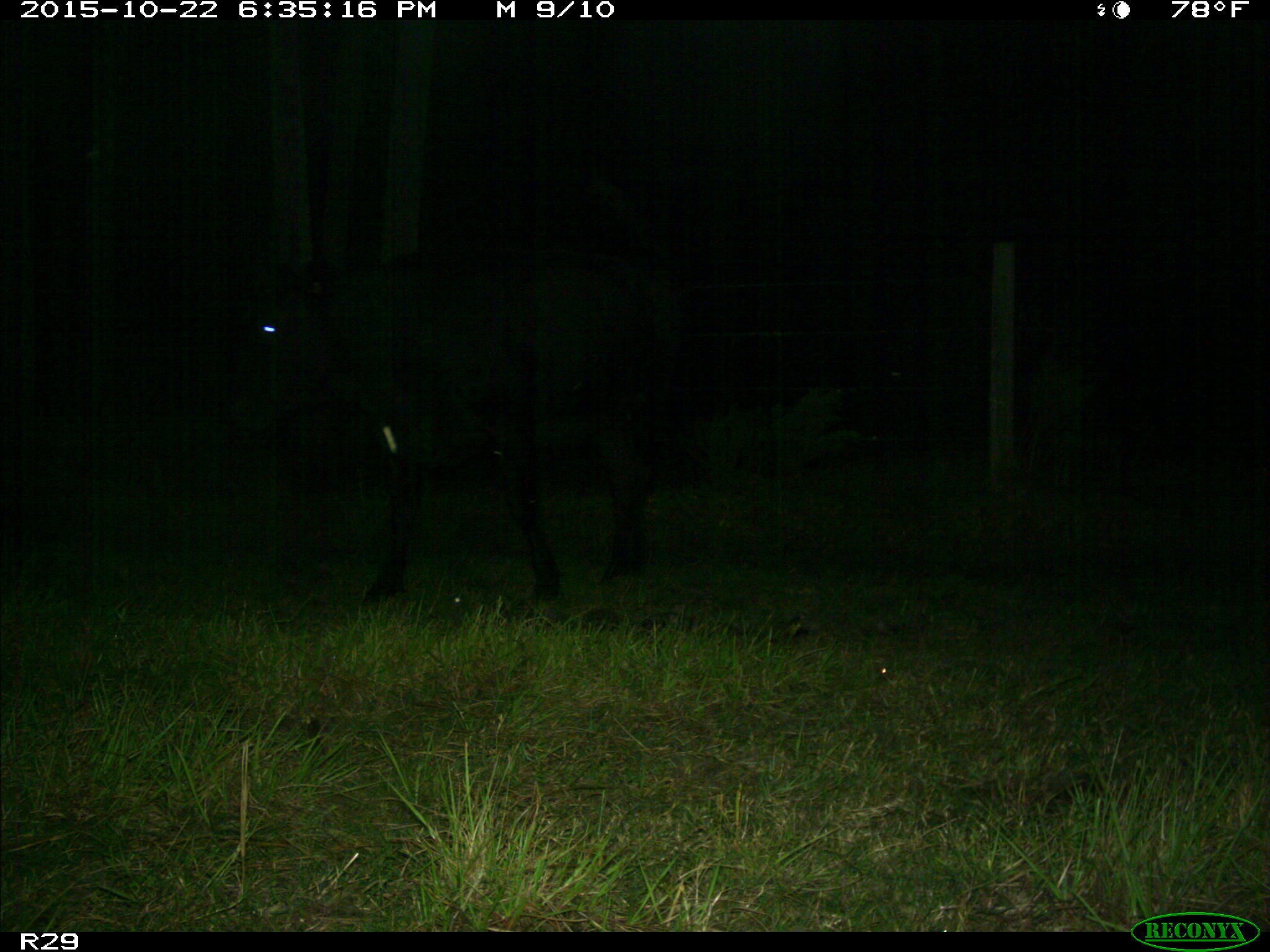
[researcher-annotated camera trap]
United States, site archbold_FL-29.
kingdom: Animalia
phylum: Chordata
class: Mammalia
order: Artiodactyla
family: Bovidae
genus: Bos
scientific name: Bos taurus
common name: domestic cow